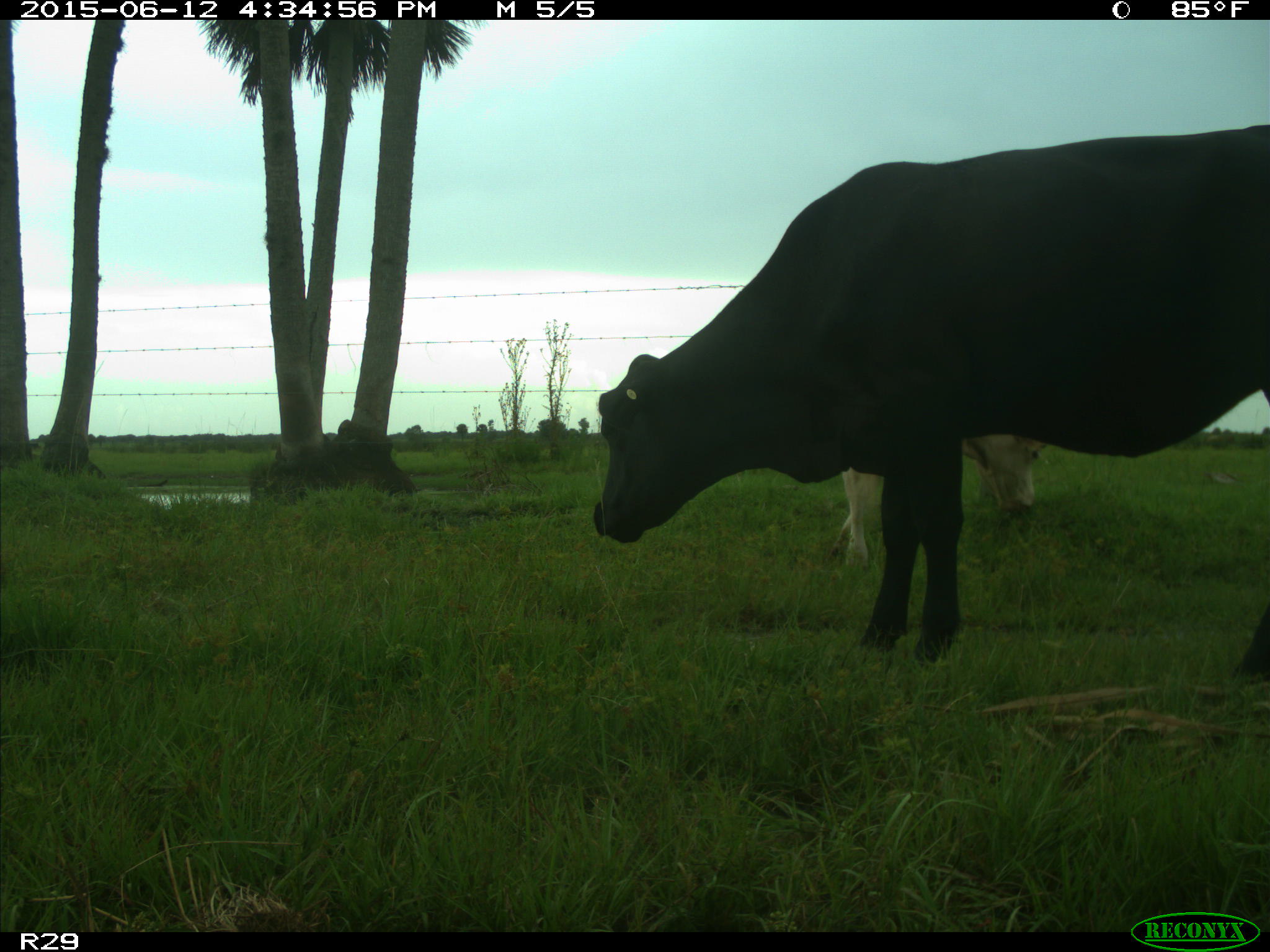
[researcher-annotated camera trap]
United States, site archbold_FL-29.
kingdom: Animalia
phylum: Chordata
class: Mammalia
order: Artiodactyla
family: Bovidae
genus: Bos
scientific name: Bos taurus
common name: domestic cow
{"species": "Bos taurus (domestic cow)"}